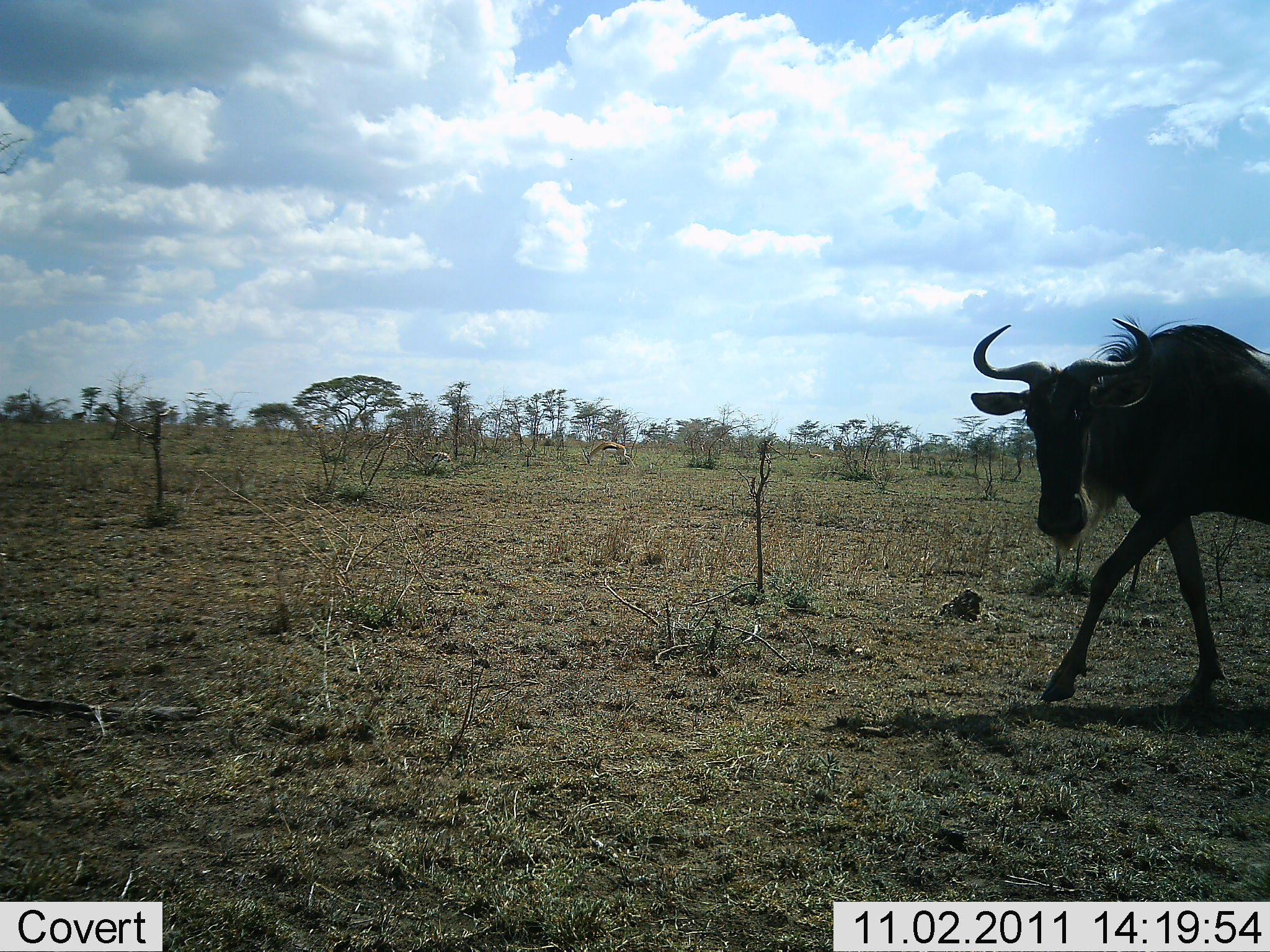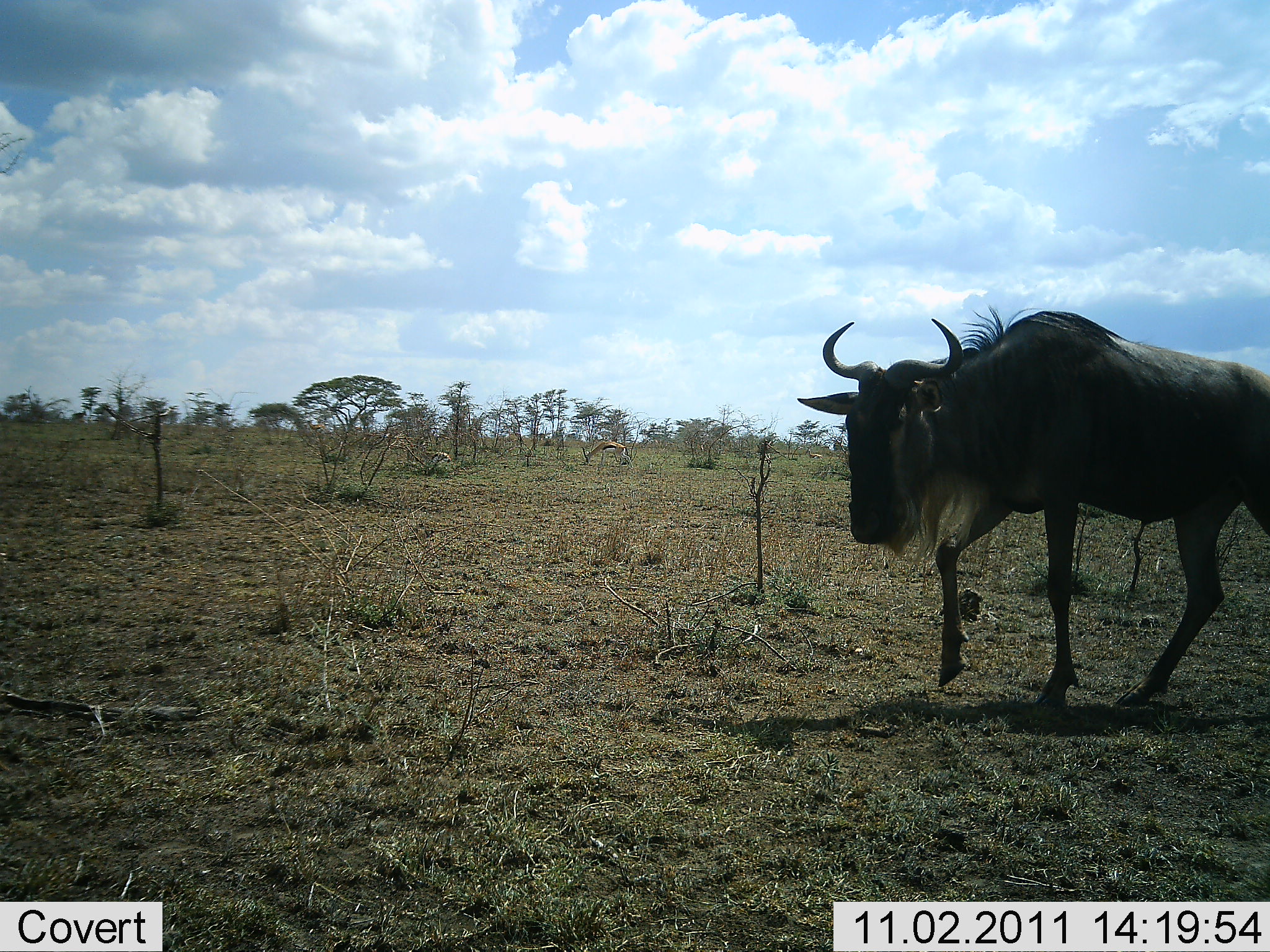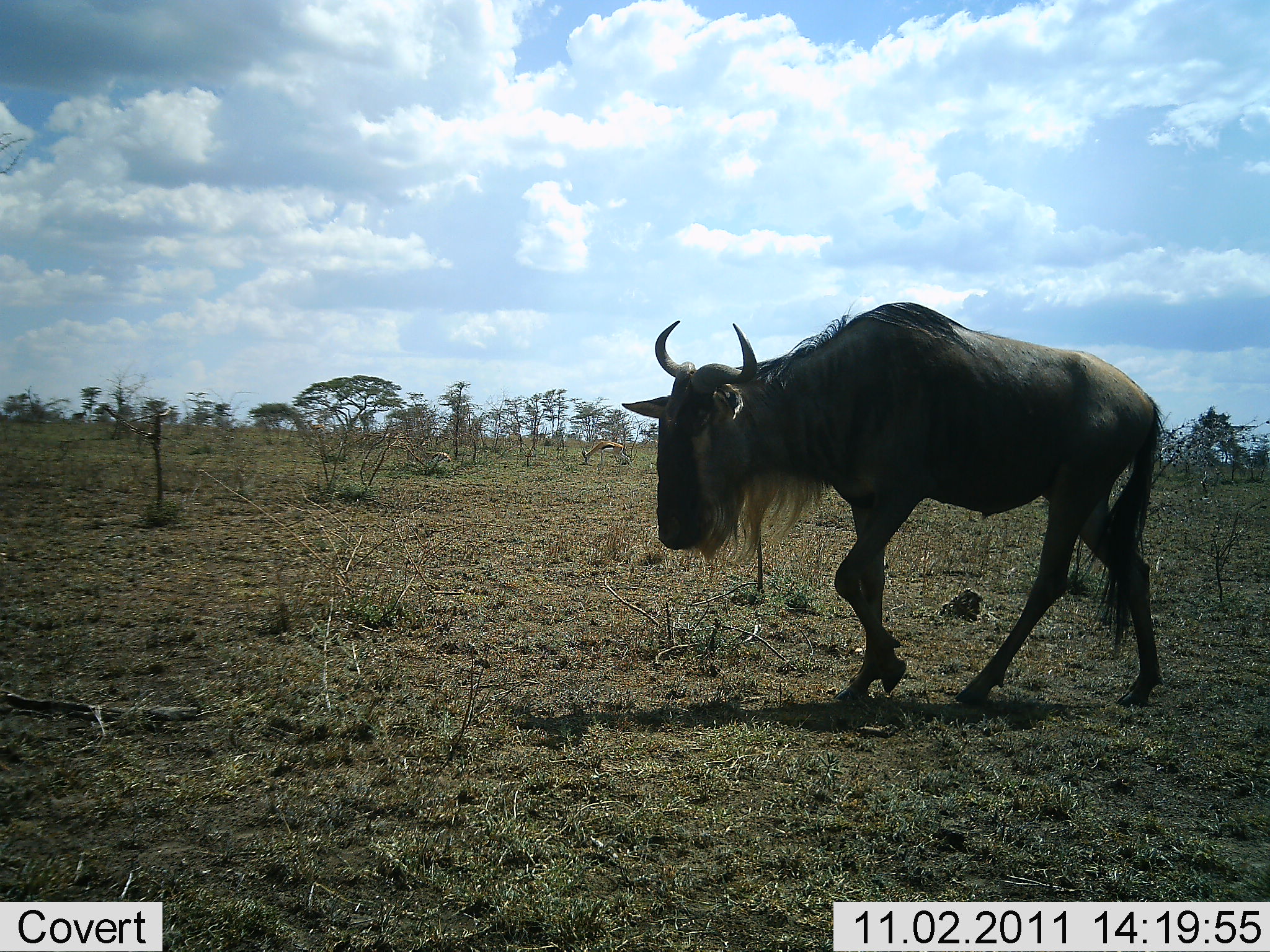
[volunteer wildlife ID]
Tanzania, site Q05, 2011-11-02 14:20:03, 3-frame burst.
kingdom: Animalia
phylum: Chordata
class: Mammalia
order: Artiodactyla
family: Bovidae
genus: Connochaetes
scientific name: Connochaetes taurinus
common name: blue wildebeest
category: wildebeest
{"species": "wildebeest (blue wildebeest) (Connochaetes taurinus)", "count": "1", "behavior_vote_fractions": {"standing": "0%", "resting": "0%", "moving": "100%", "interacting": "0%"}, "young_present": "0%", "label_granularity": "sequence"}